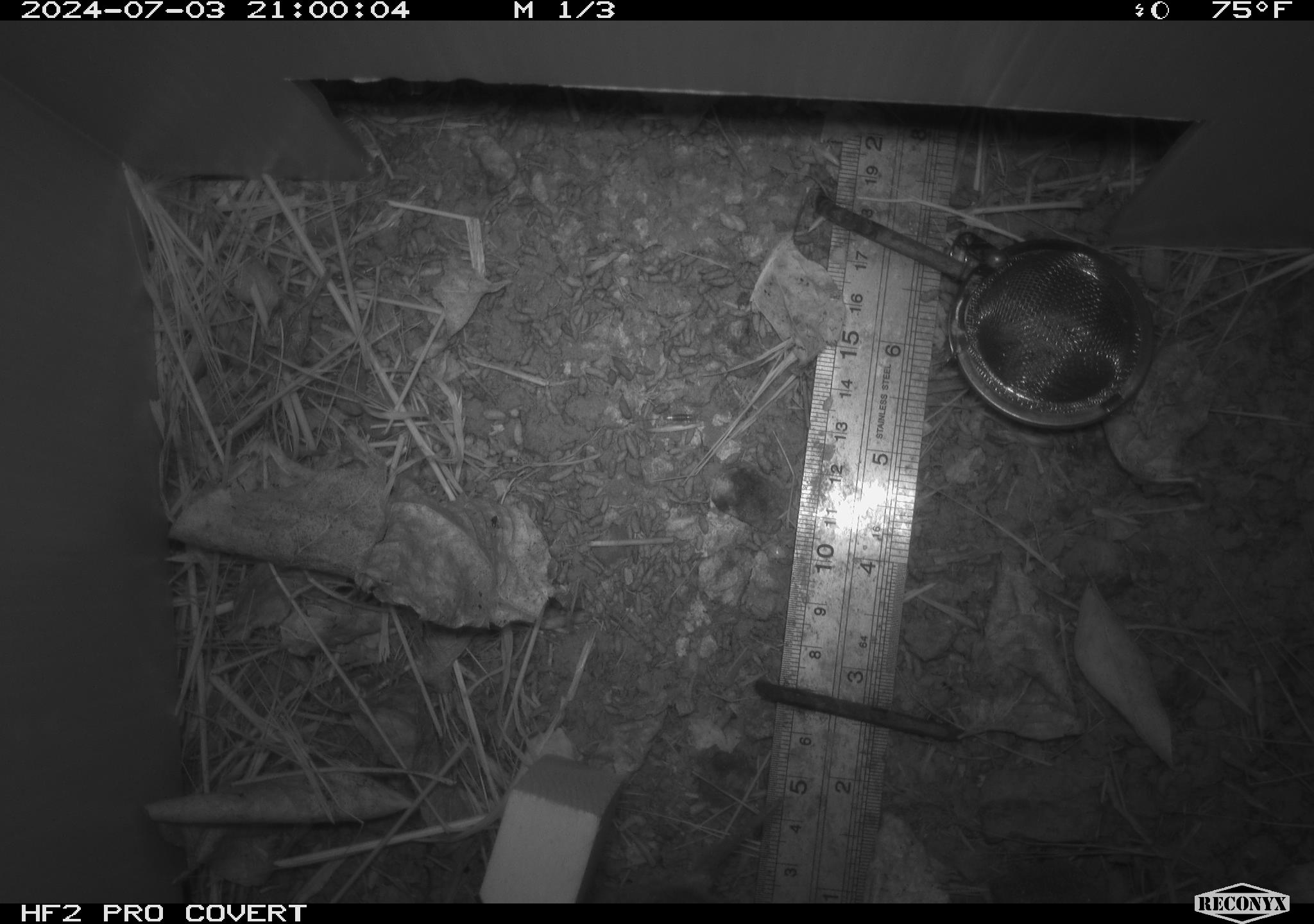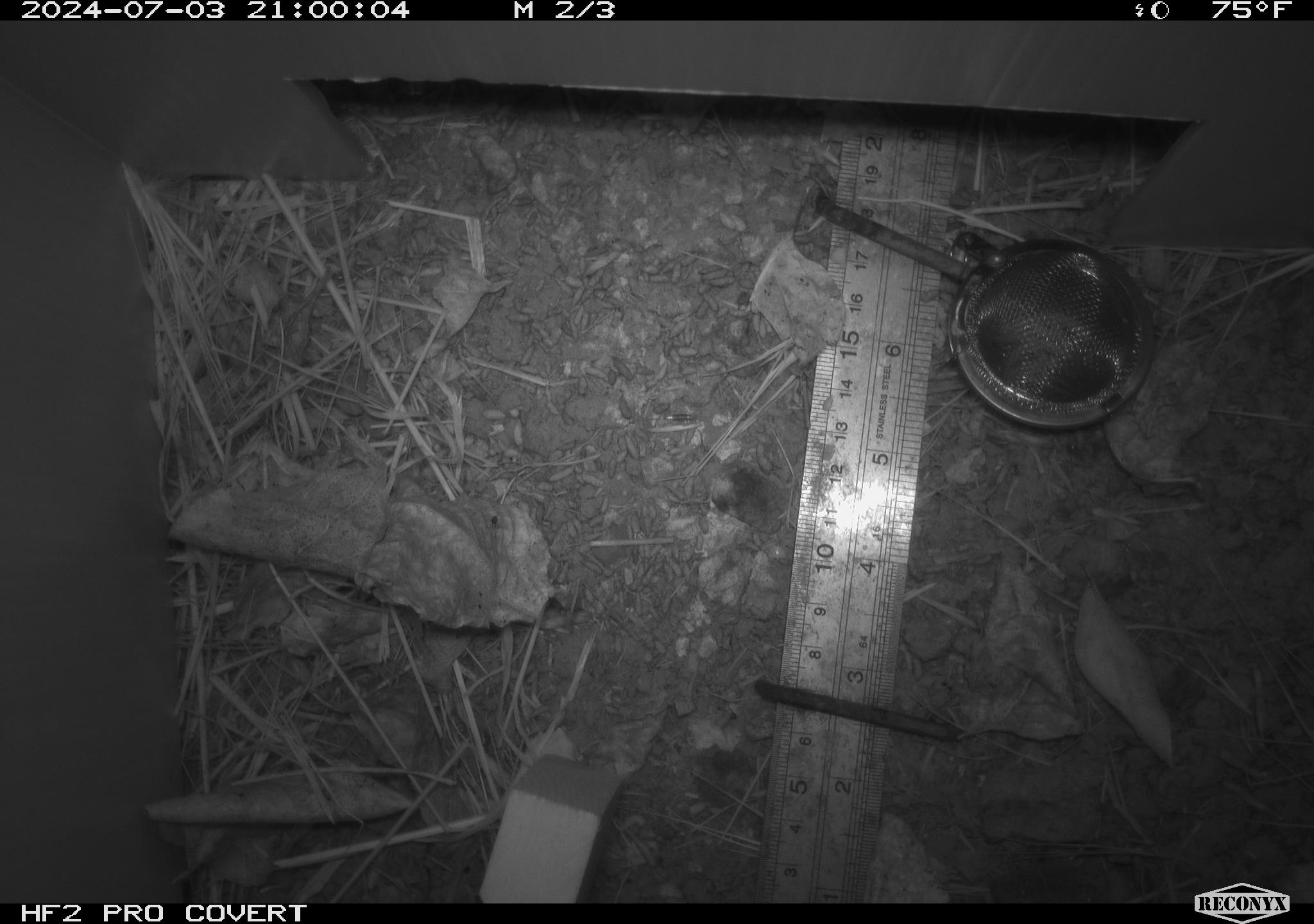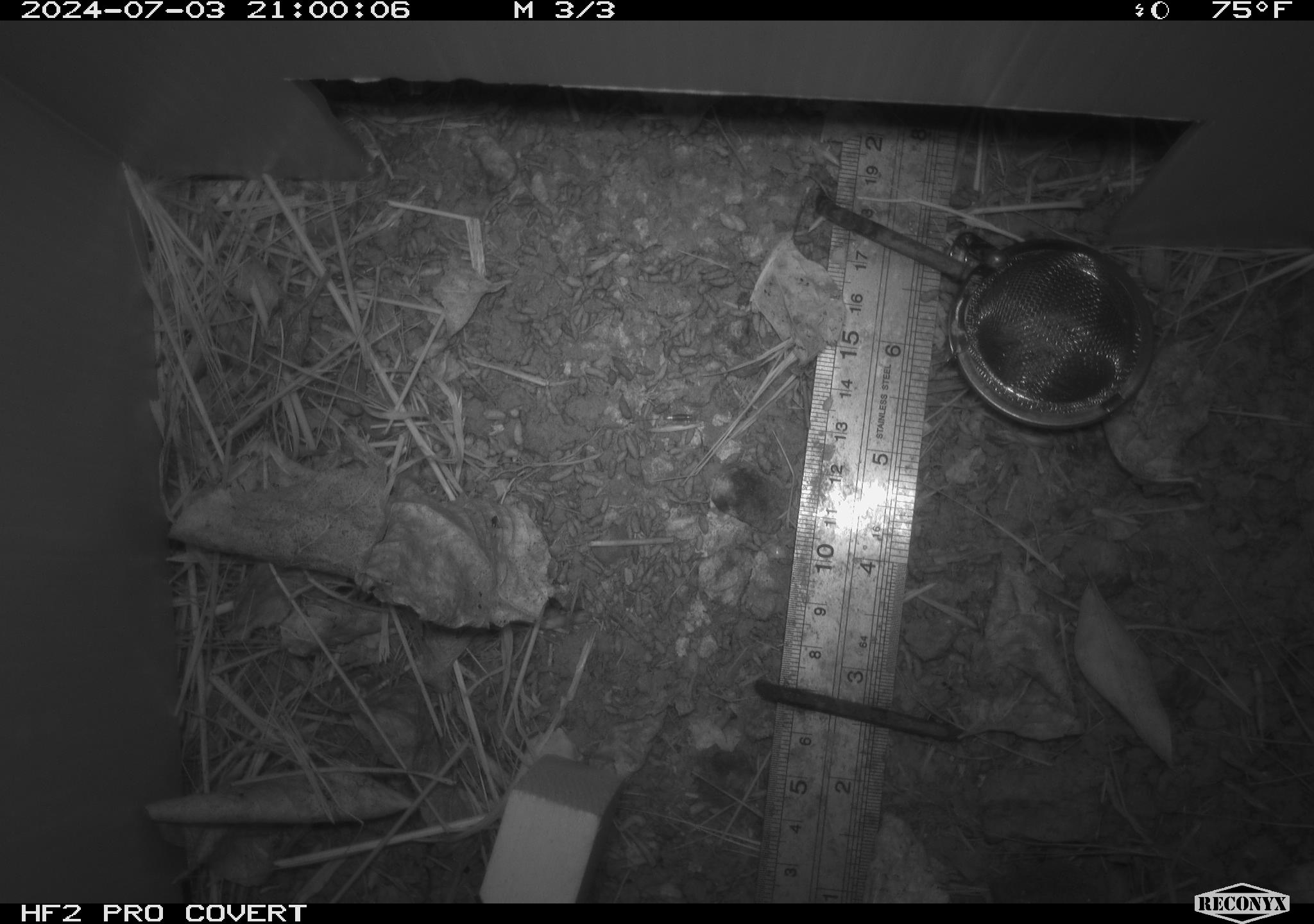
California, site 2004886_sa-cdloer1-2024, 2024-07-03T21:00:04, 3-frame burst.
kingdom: Animalia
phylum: Chordata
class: Mammalia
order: Rodentia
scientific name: Rodentia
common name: mouse species